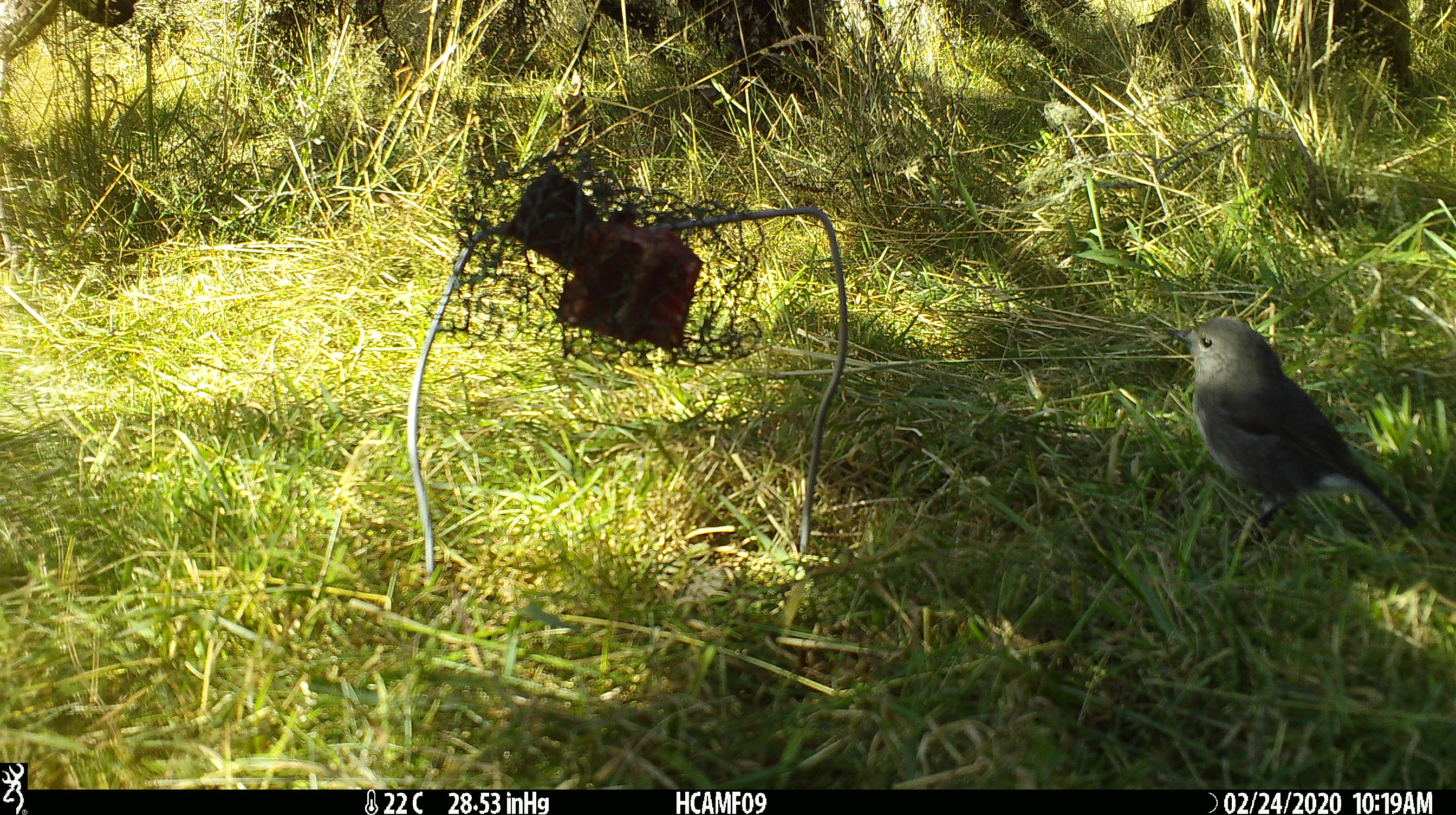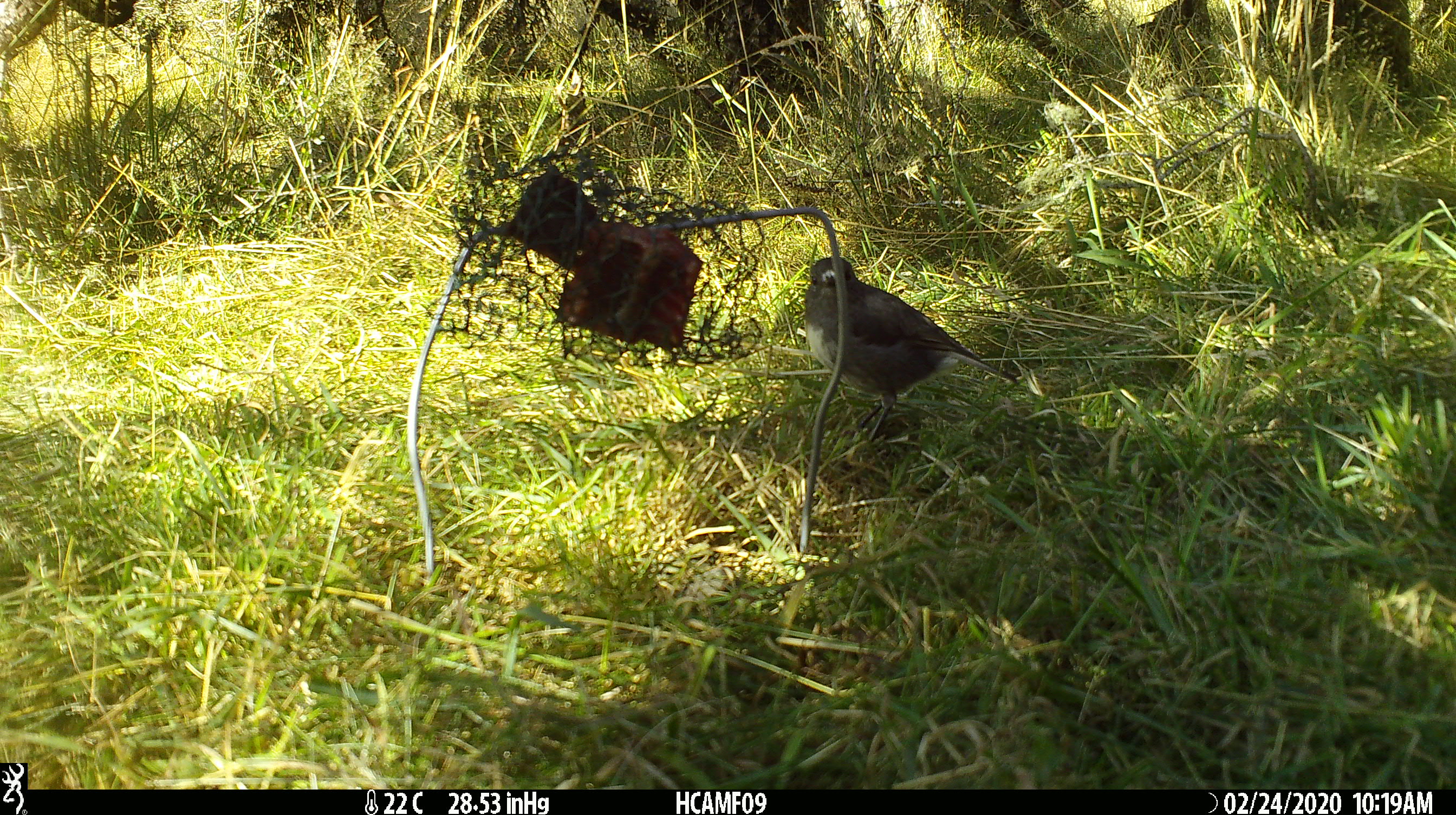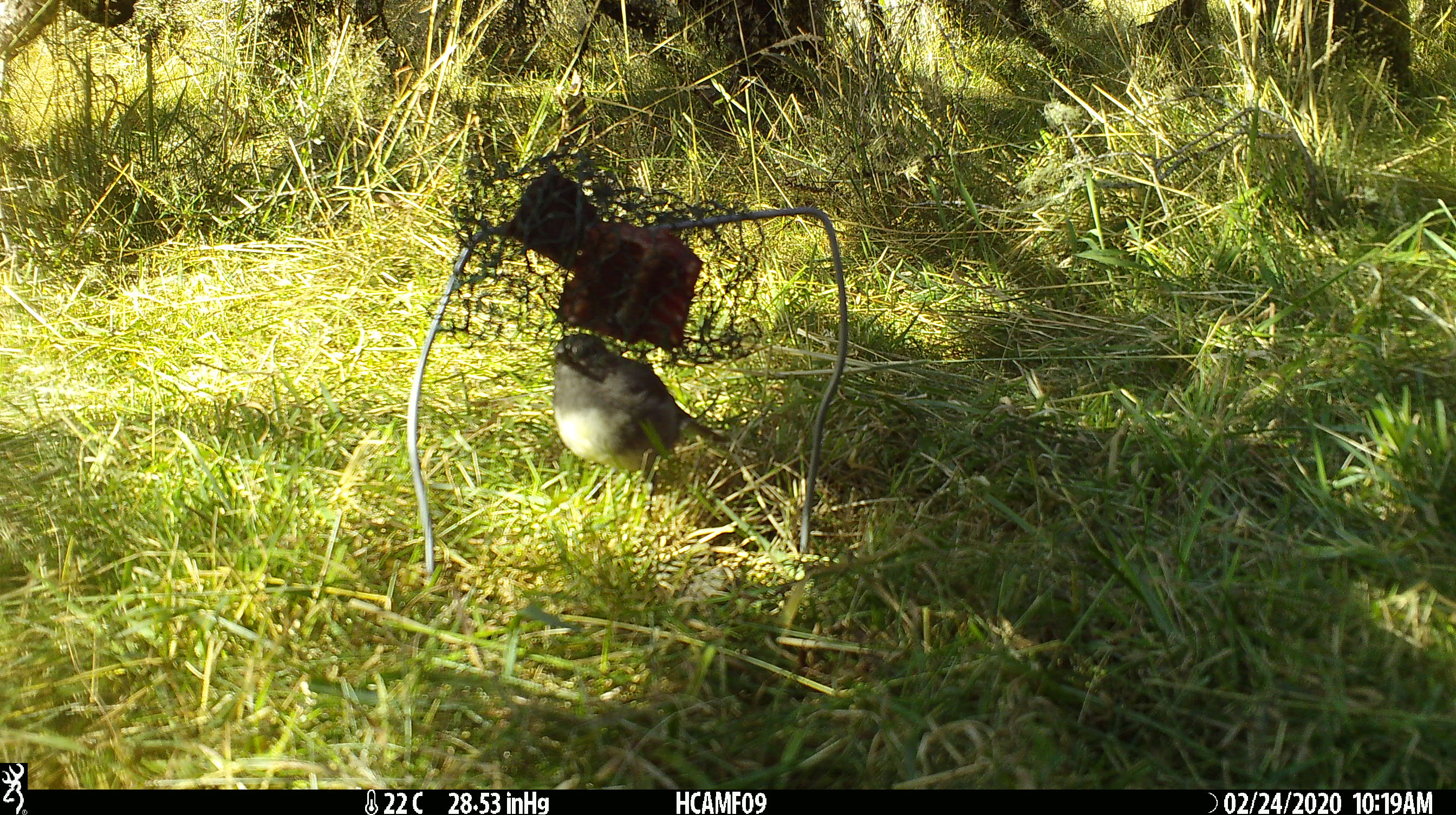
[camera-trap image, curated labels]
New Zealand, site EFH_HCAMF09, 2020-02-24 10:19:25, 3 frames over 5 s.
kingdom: Animalia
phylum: Chordata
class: Aves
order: Passeriformes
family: Petroicidae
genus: Petroica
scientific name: Petroica australis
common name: new zealand robin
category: robin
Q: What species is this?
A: Robin (new zealand robin) (Petroica australis).